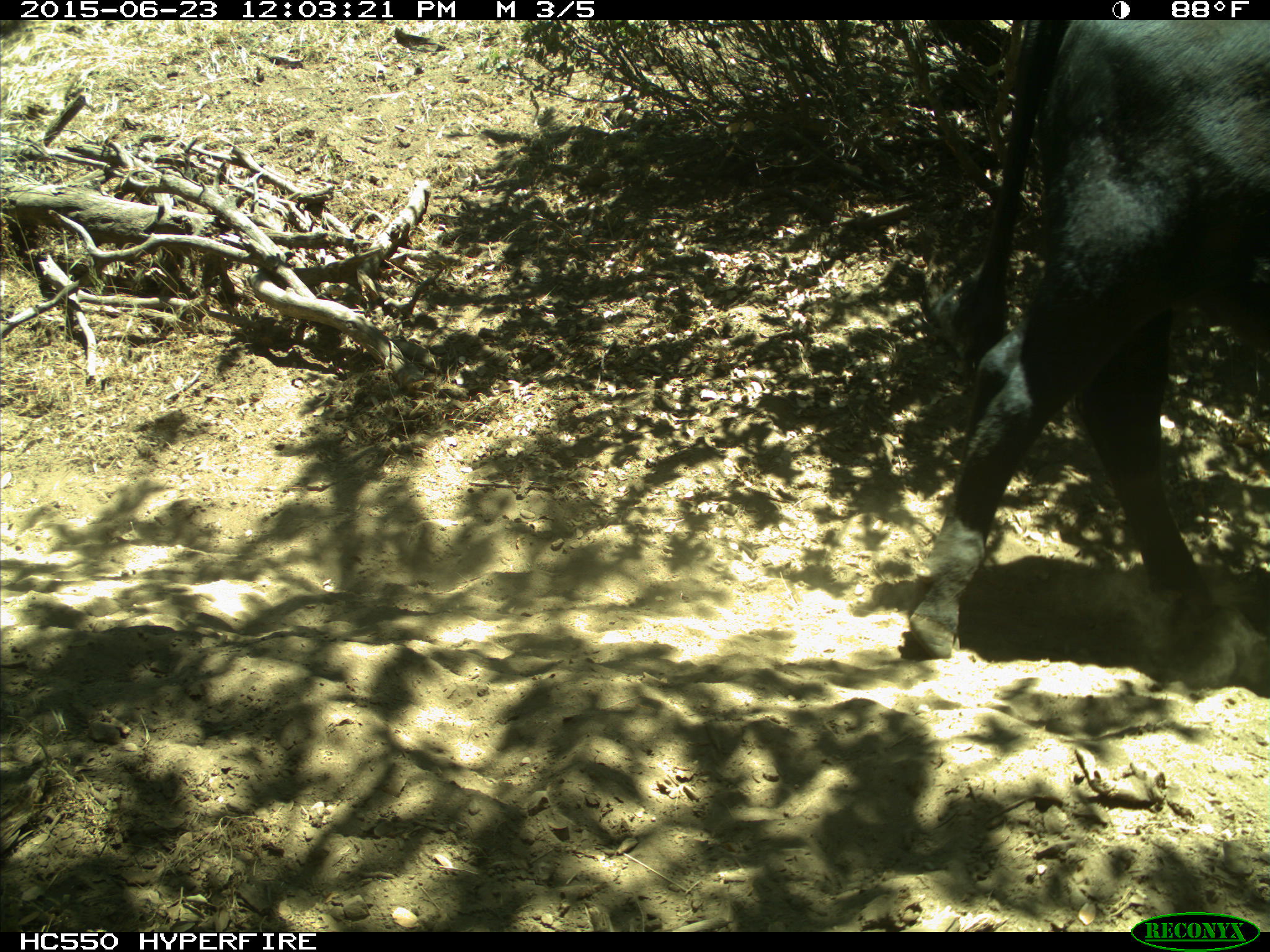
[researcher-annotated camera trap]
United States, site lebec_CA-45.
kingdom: Animalia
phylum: Chordata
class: Mammalia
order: Artiodactyla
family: Bovidae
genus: Bos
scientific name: Bos taurus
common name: domestic cow